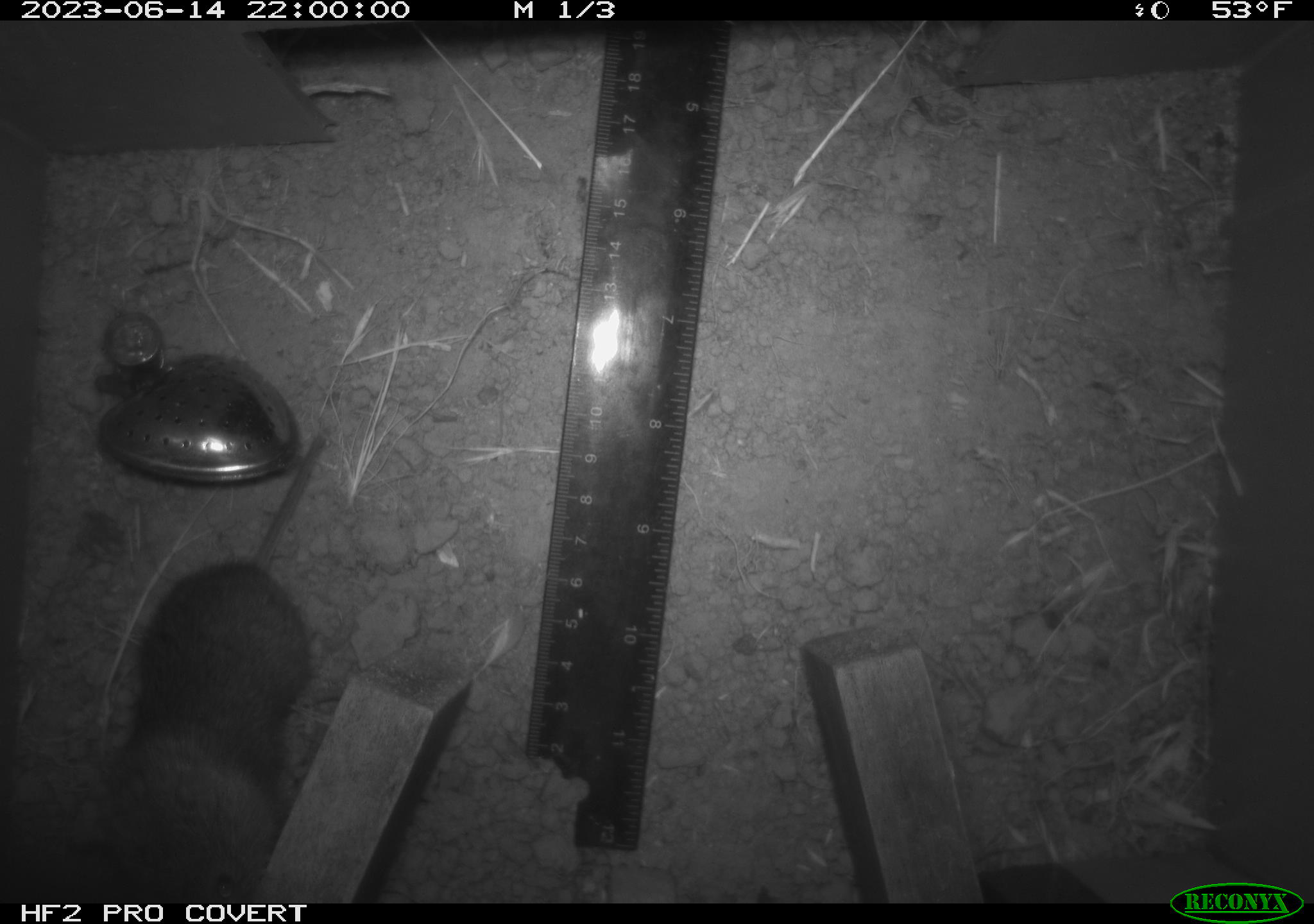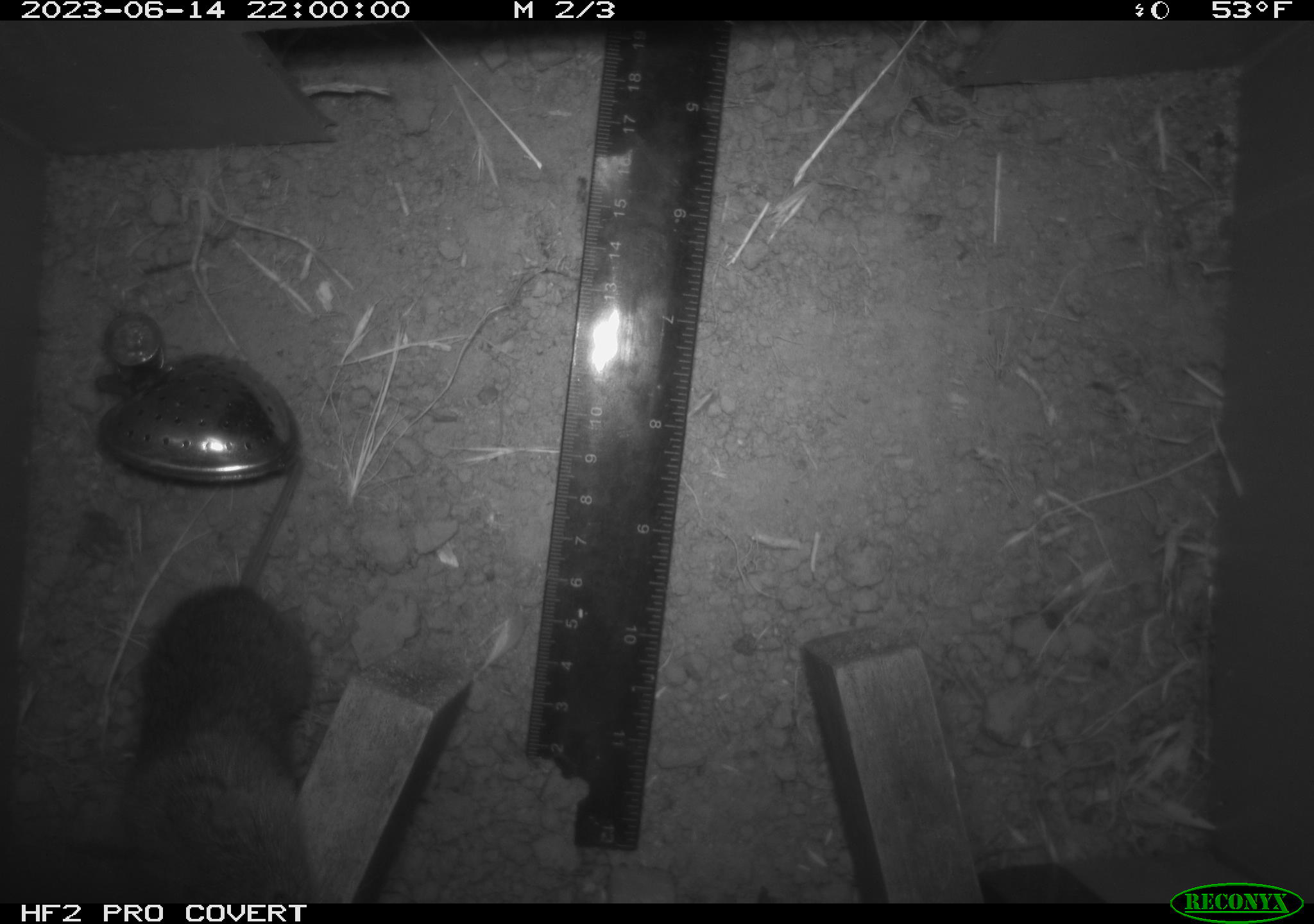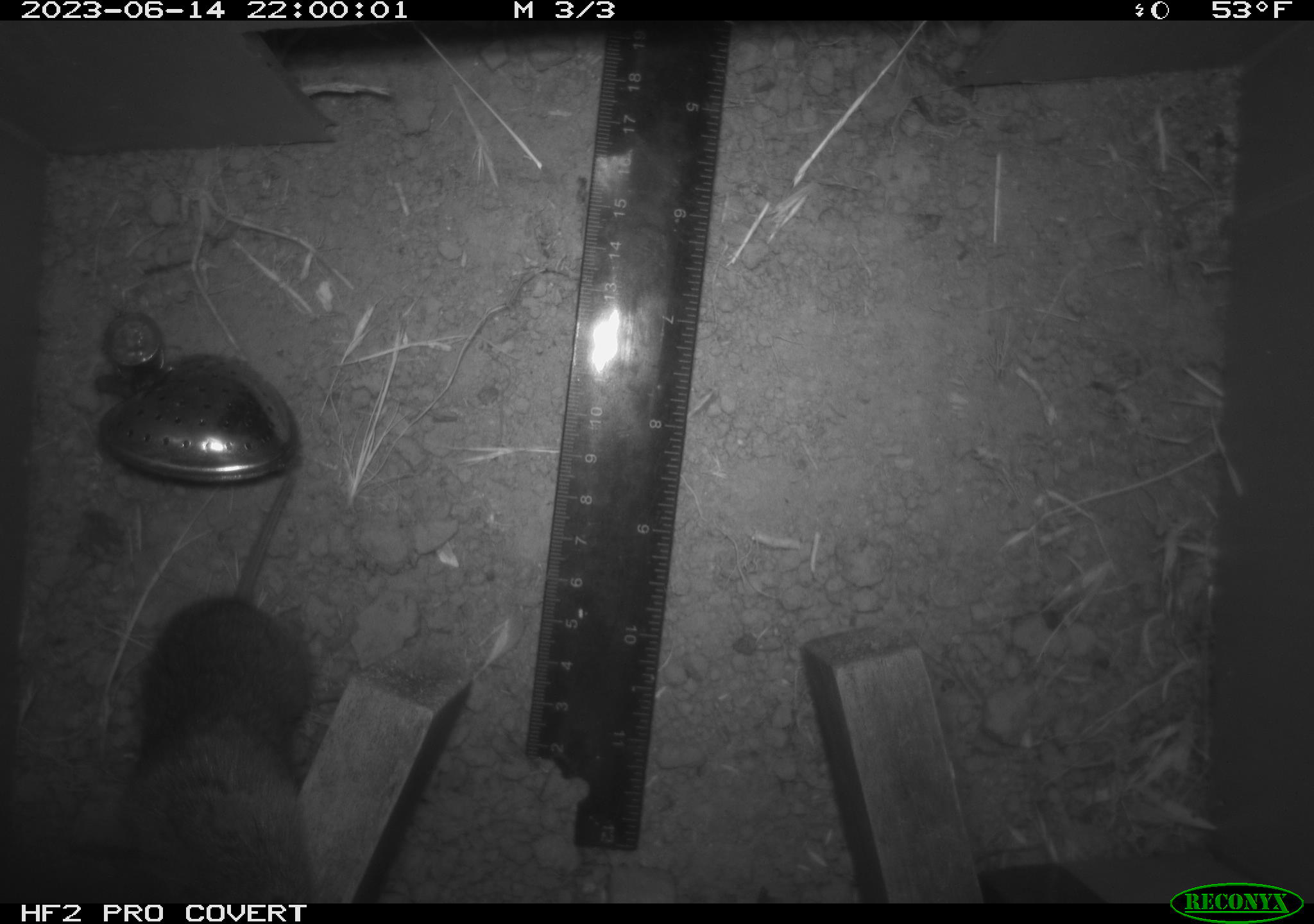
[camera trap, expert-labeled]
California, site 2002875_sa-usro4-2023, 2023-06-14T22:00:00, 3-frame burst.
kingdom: Animalia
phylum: Chordata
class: Mammalia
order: Rodentia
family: Cricetidae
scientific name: Arvicolinae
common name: voles, lemmings, and muskrats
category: arvicolinae subfamily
Arvicolinae subfamily (voles, lemmings, and muskrats) (Arvicolinae).